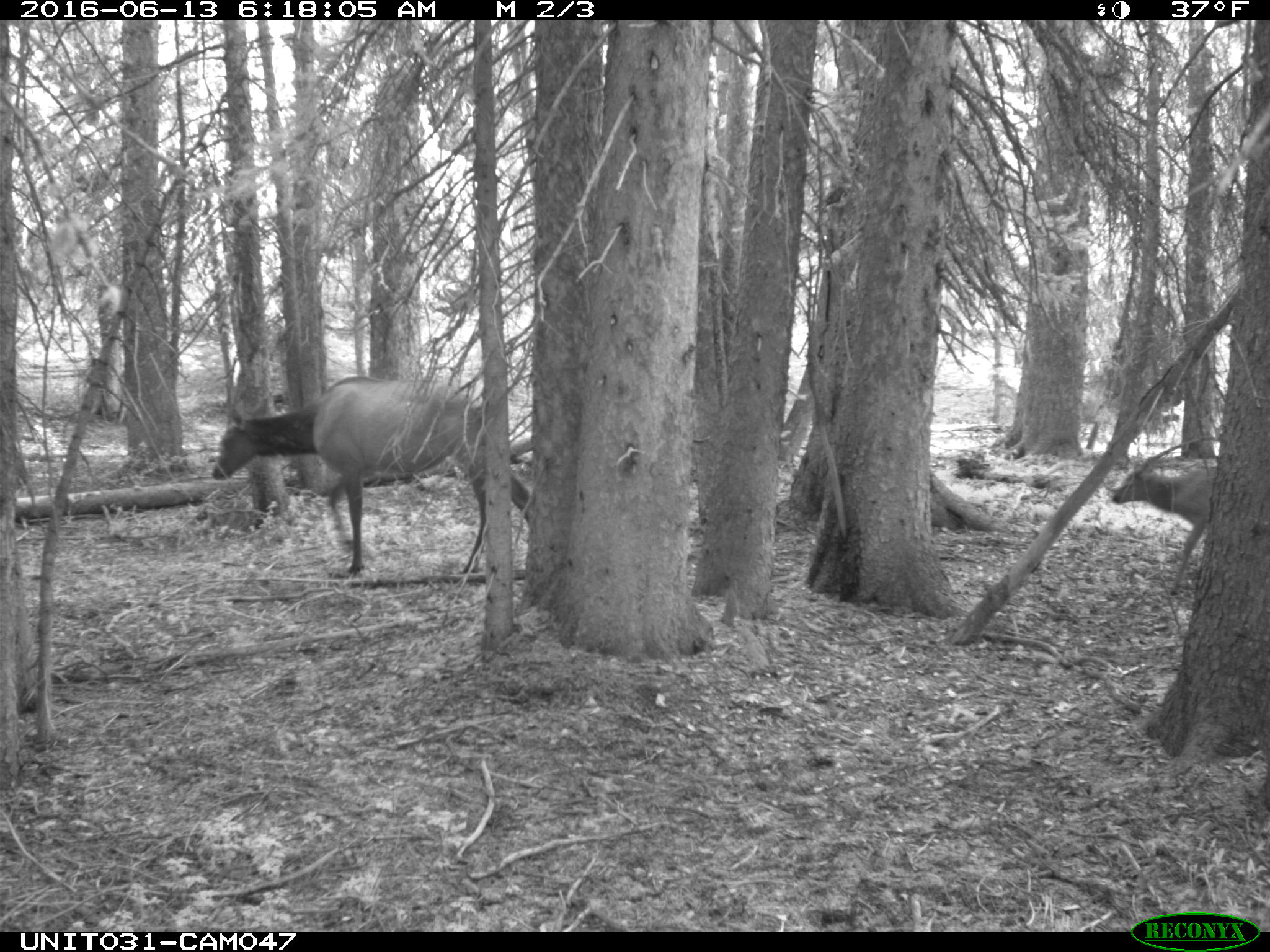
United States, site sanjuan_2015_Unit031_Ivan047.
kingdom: Animalia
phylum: Chordata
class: Mammalia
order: Artiodactyla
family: Cervidae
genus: Cervus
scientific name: Cervus elaphus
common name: red deer